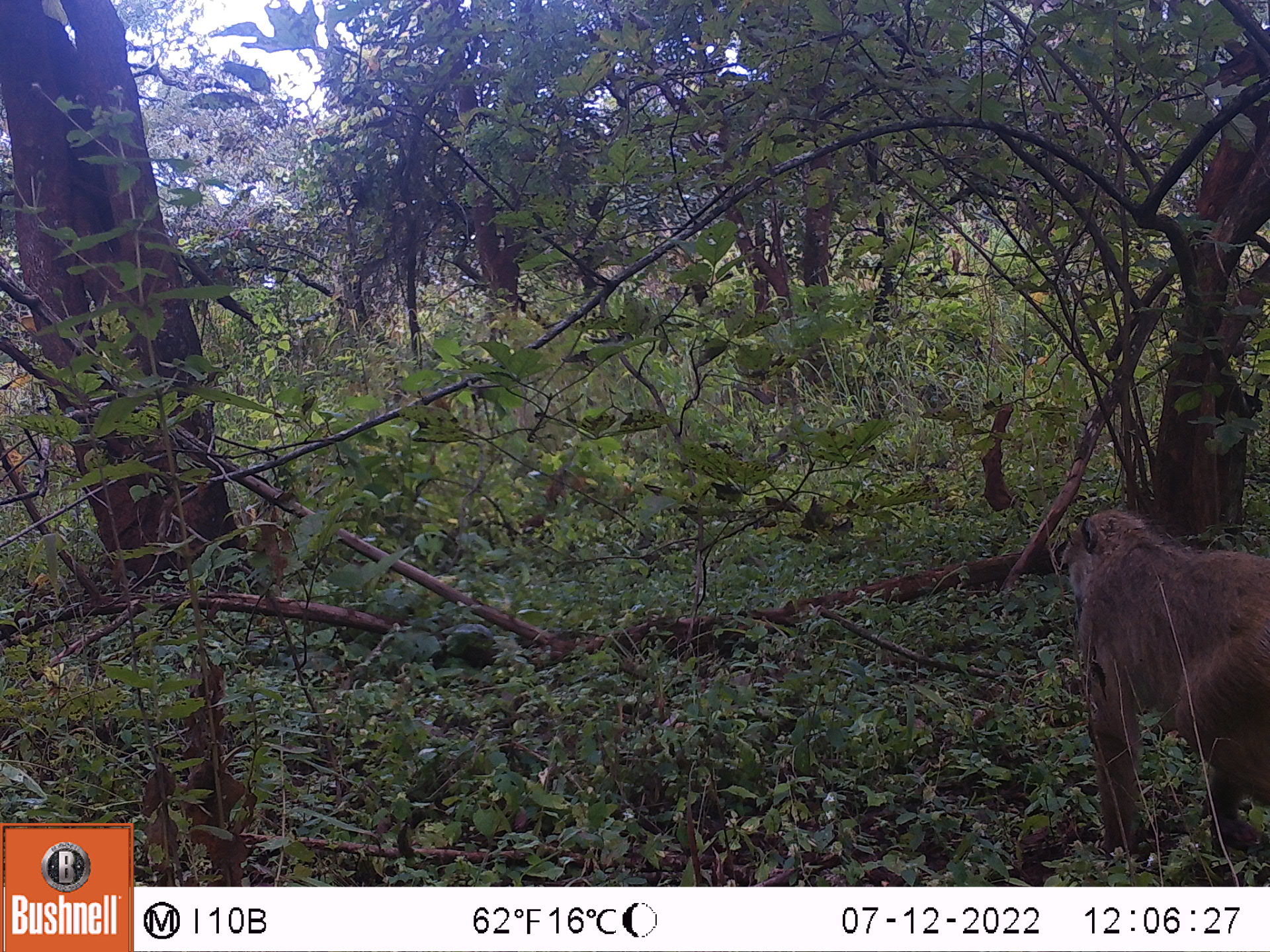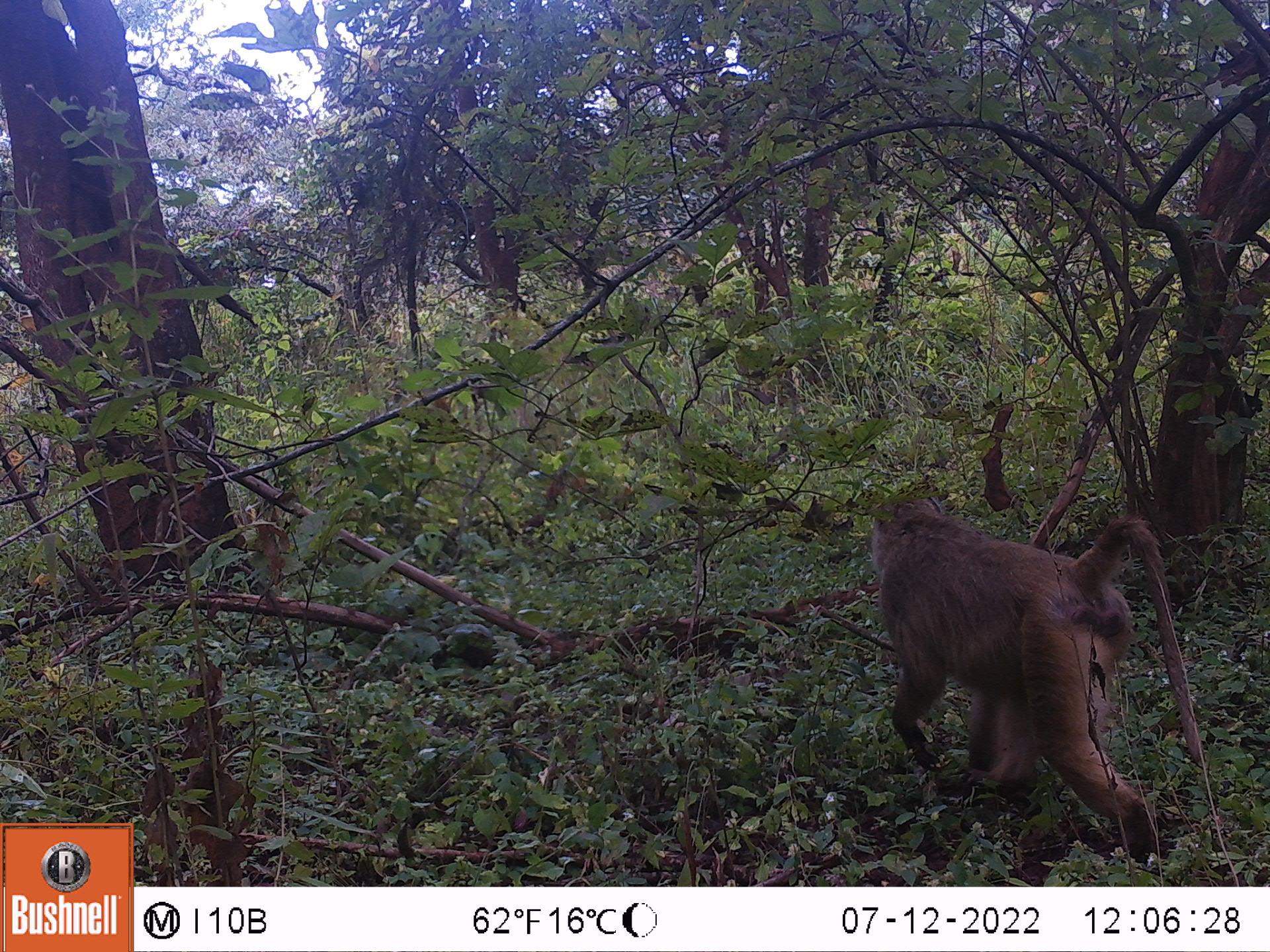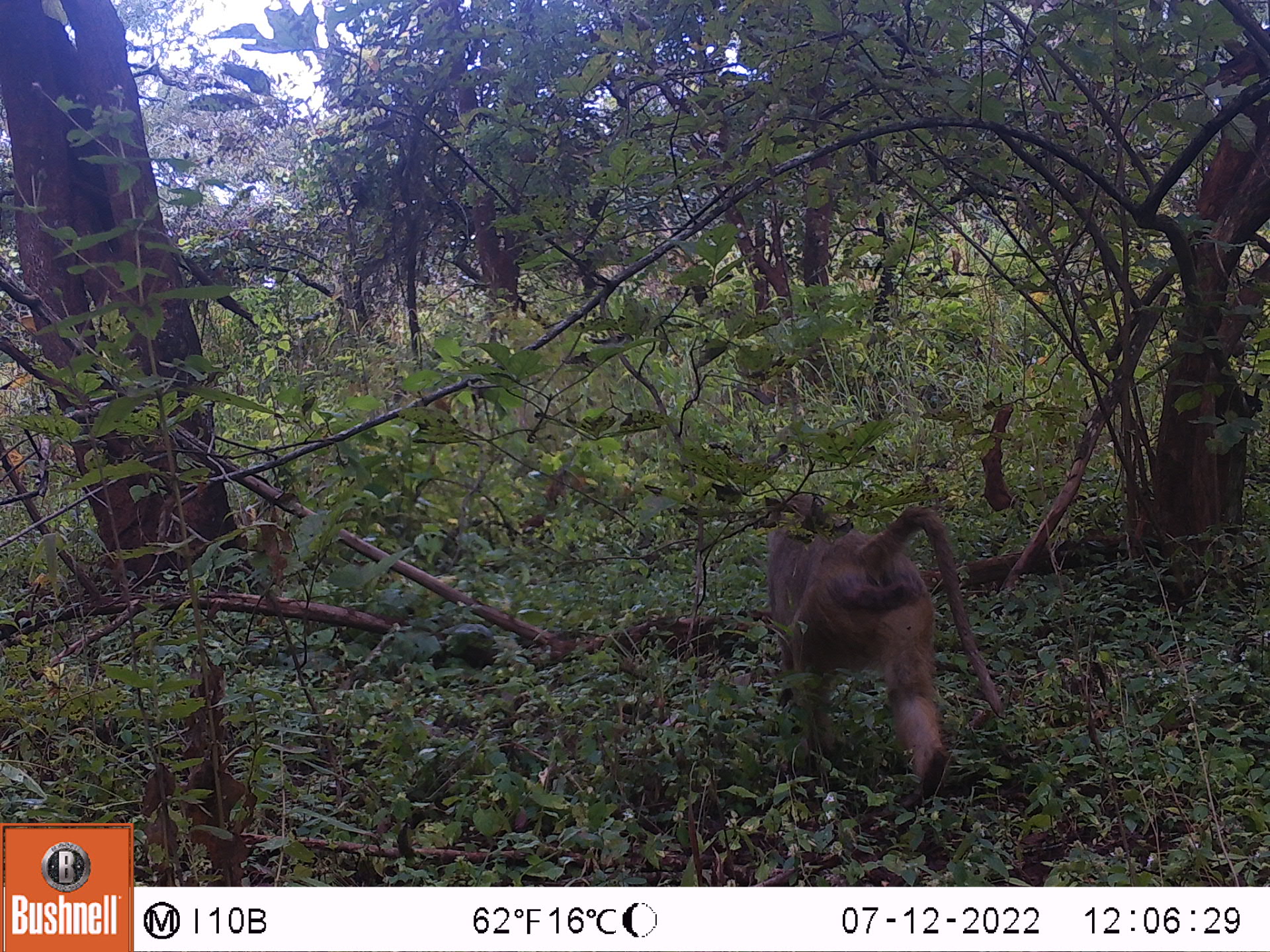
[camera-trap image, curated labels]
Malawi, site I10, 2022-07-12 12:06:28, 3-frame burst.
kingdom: Animalia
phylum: Chordata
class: Mammalia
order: Primates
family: Cercopithecidae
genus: Papio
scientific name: Papio cynocephalus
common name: yellow baboon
Yellow baboon (Papio cynocephalus), count 1.